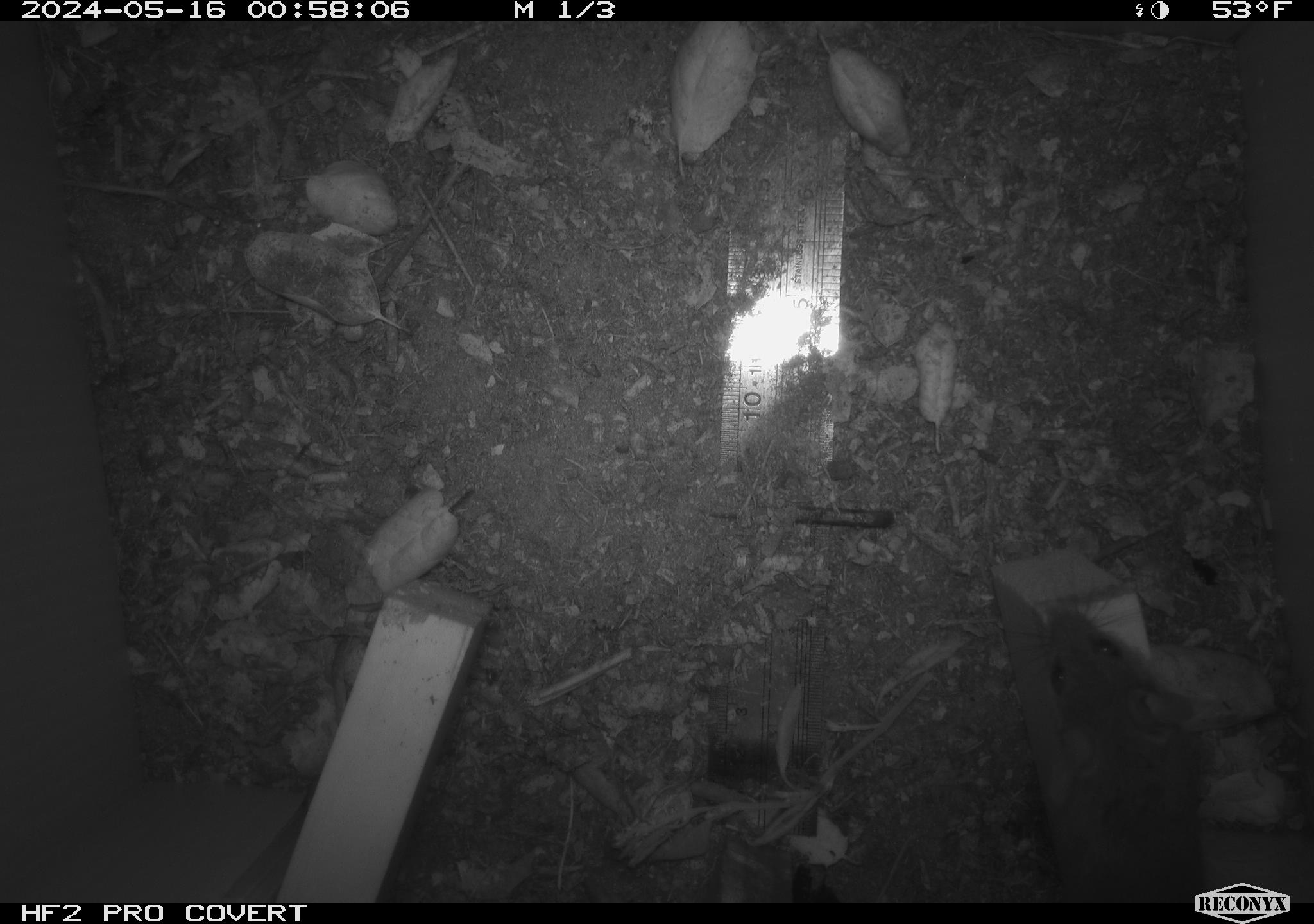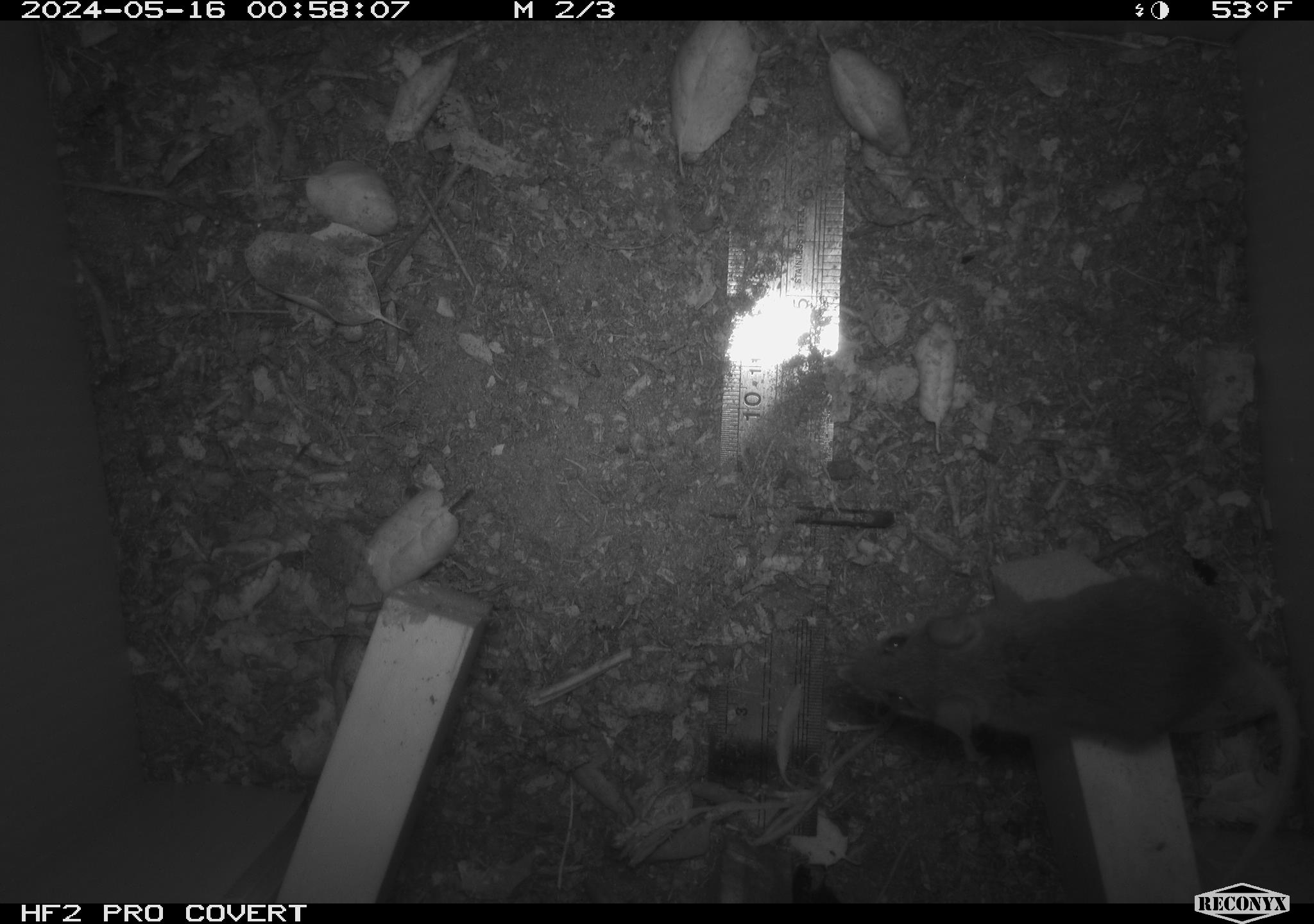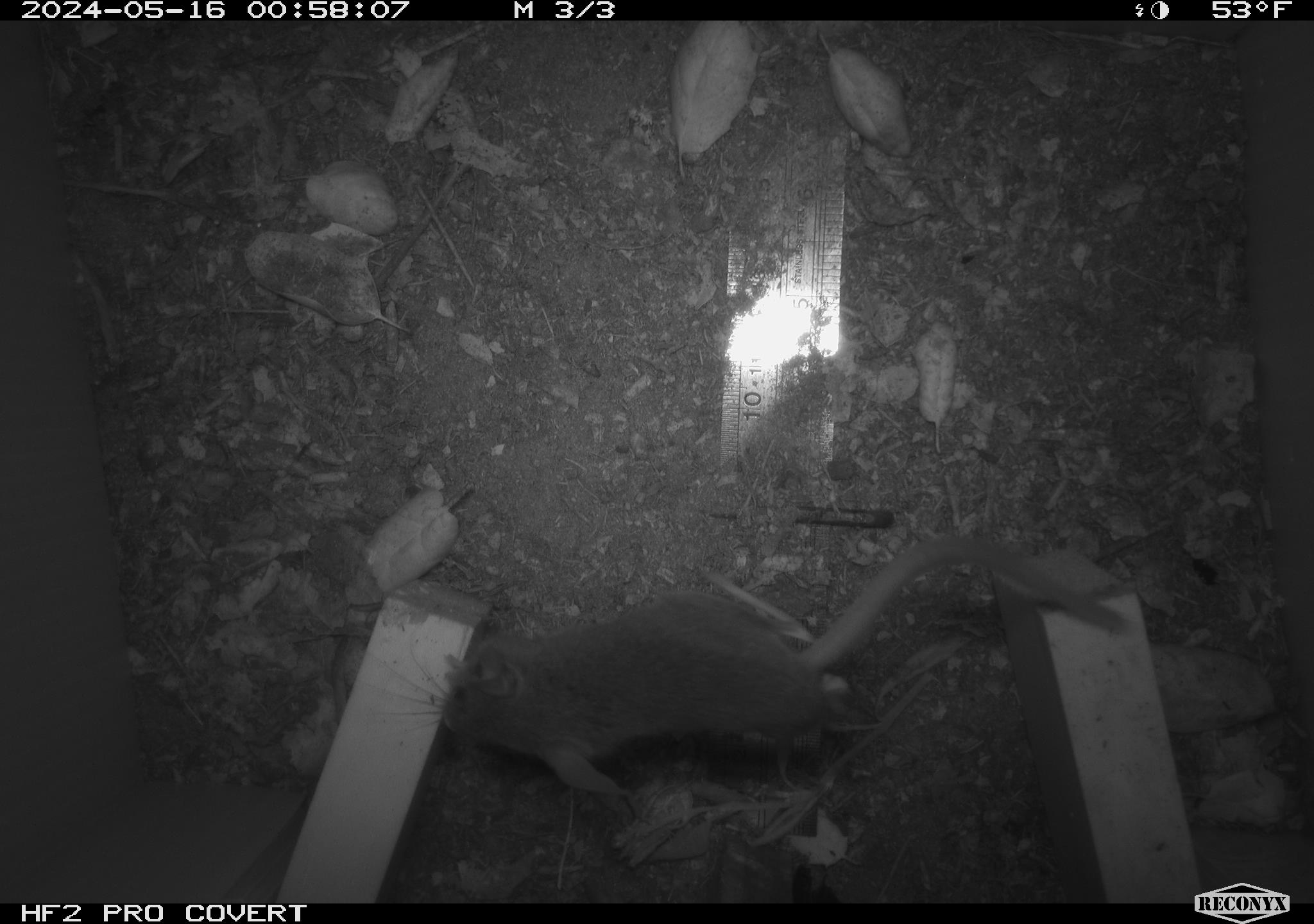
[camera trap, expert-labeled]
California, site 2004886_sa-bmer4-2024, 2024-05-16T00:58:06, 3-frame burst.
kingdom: Animalia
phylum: Chordata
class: Mammalia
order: Rodentia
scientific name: Rodentia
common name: mouse species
Mouse species (Rodentia).